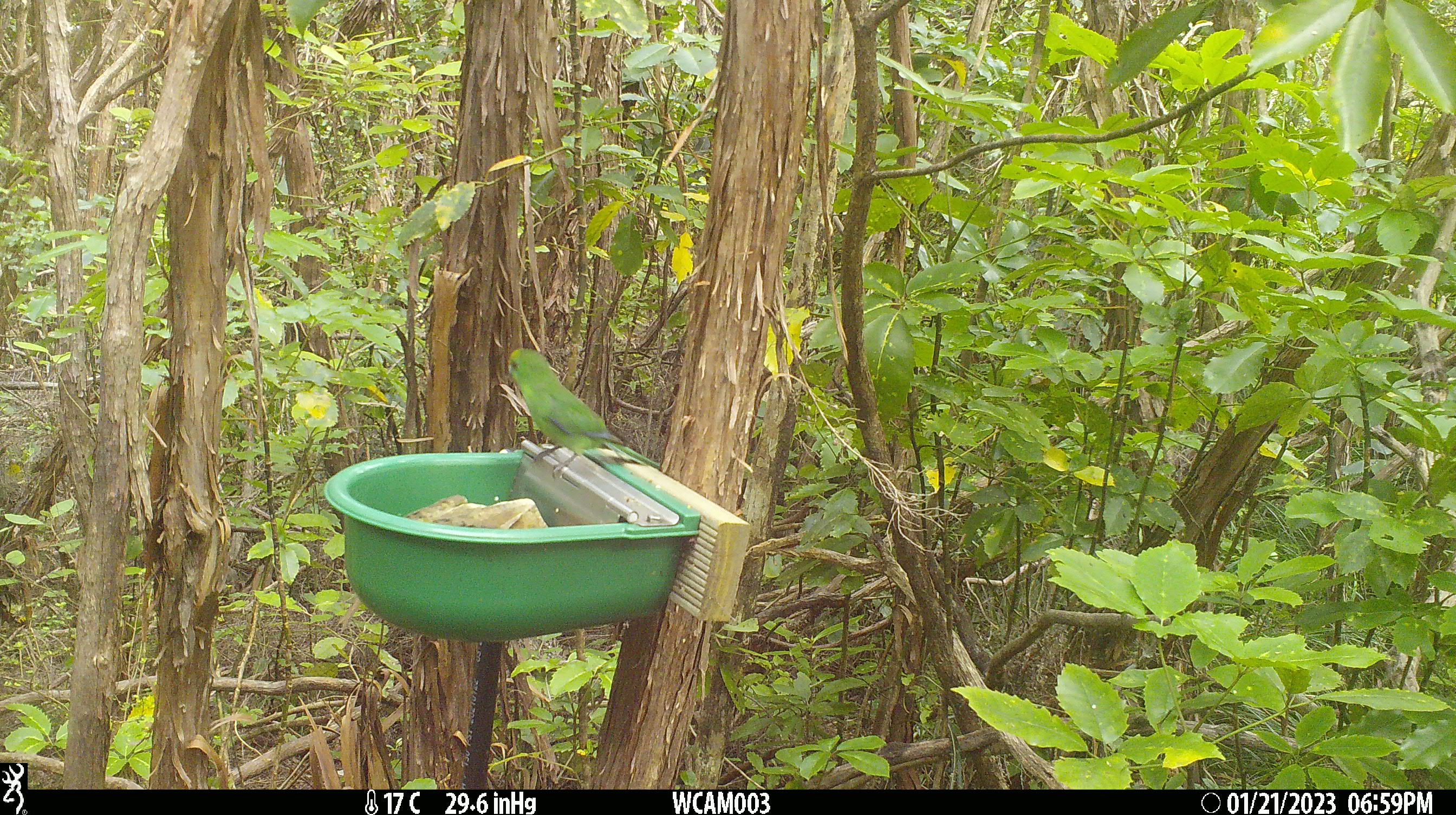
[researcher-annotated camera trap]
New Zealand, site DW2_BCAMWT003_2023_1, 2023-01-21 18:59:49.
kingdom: Animalia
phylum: Chordata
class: Aves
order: Psittaciformes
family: Psittaculidae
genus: Cyanoramphus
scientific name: Cyanoramphus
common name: parakeet